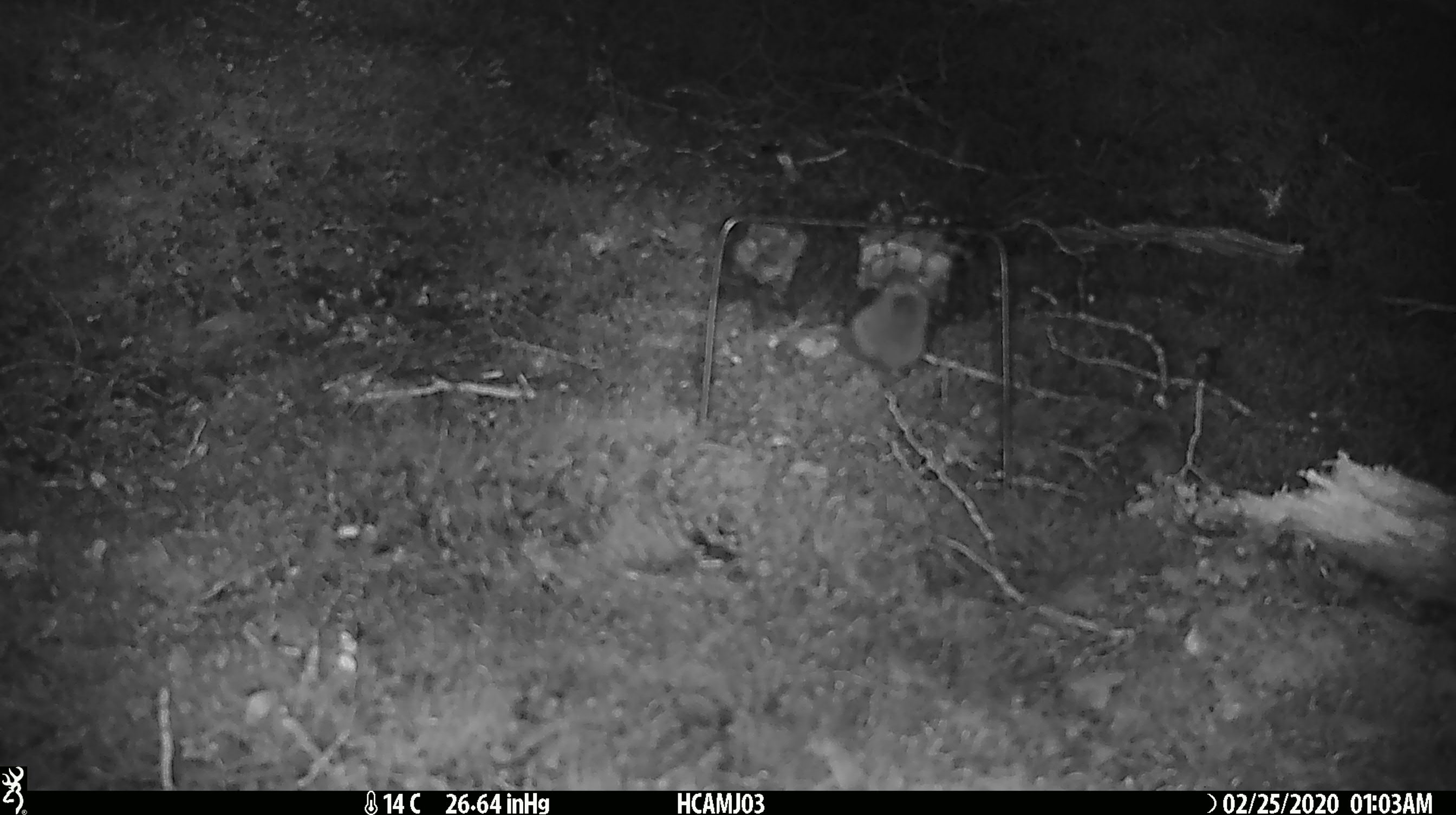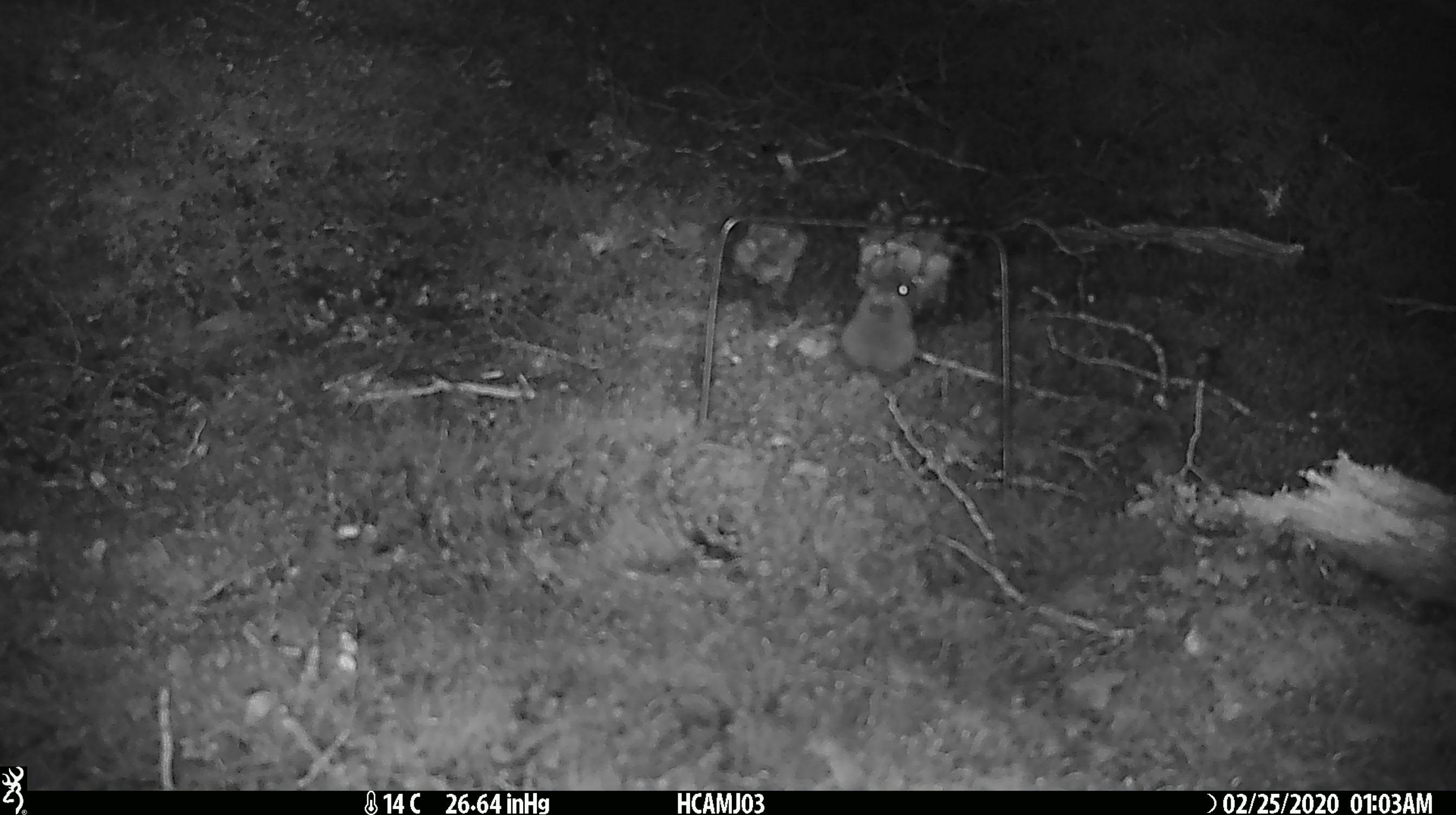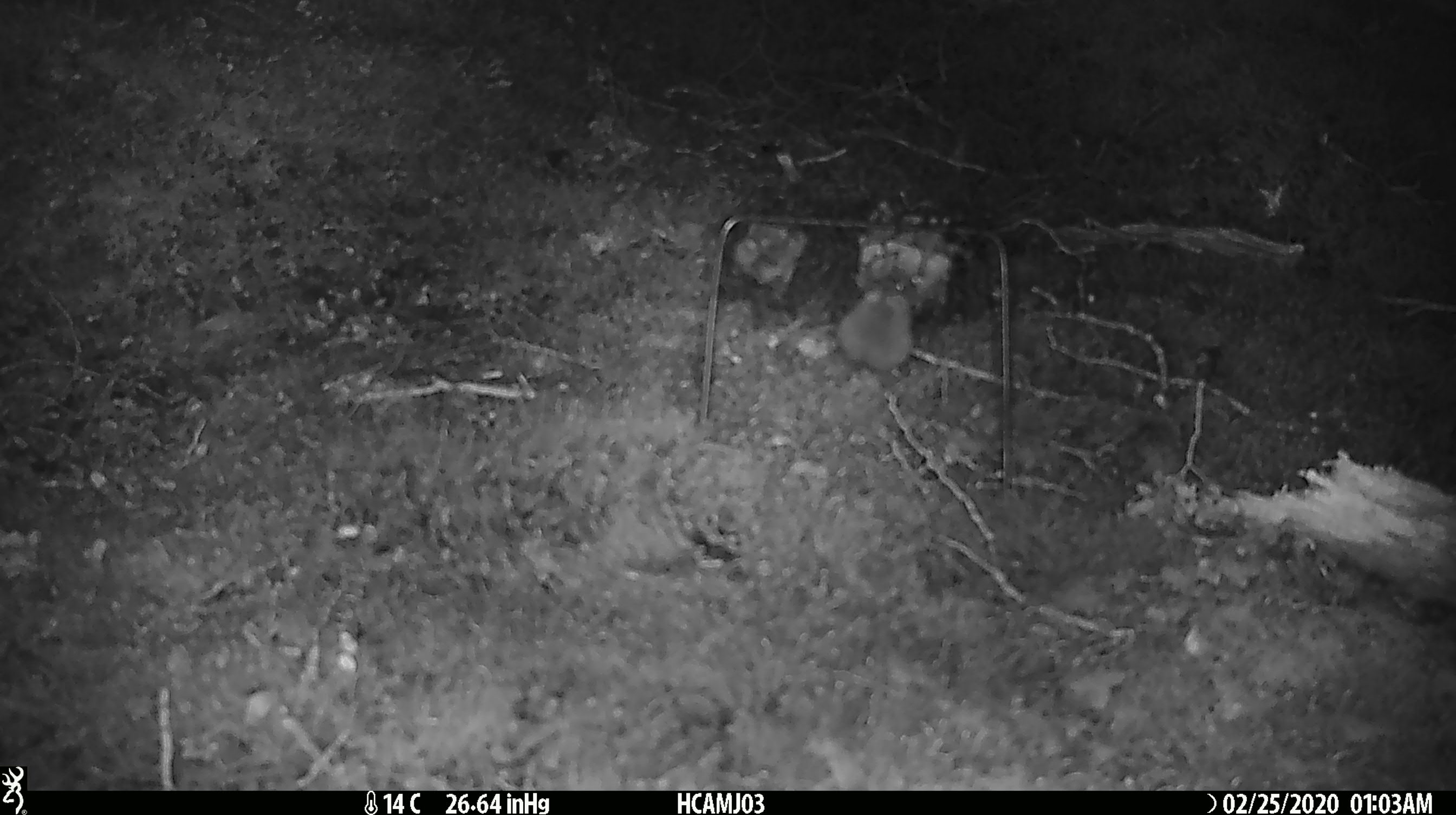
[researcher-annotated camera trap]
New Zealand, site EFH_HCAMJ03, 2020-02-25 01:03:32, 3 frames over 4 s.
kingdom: Animalia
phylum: Chordata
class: Mammalia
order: Rodentia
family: Muridae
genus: Mus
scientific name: Mus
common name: mouse